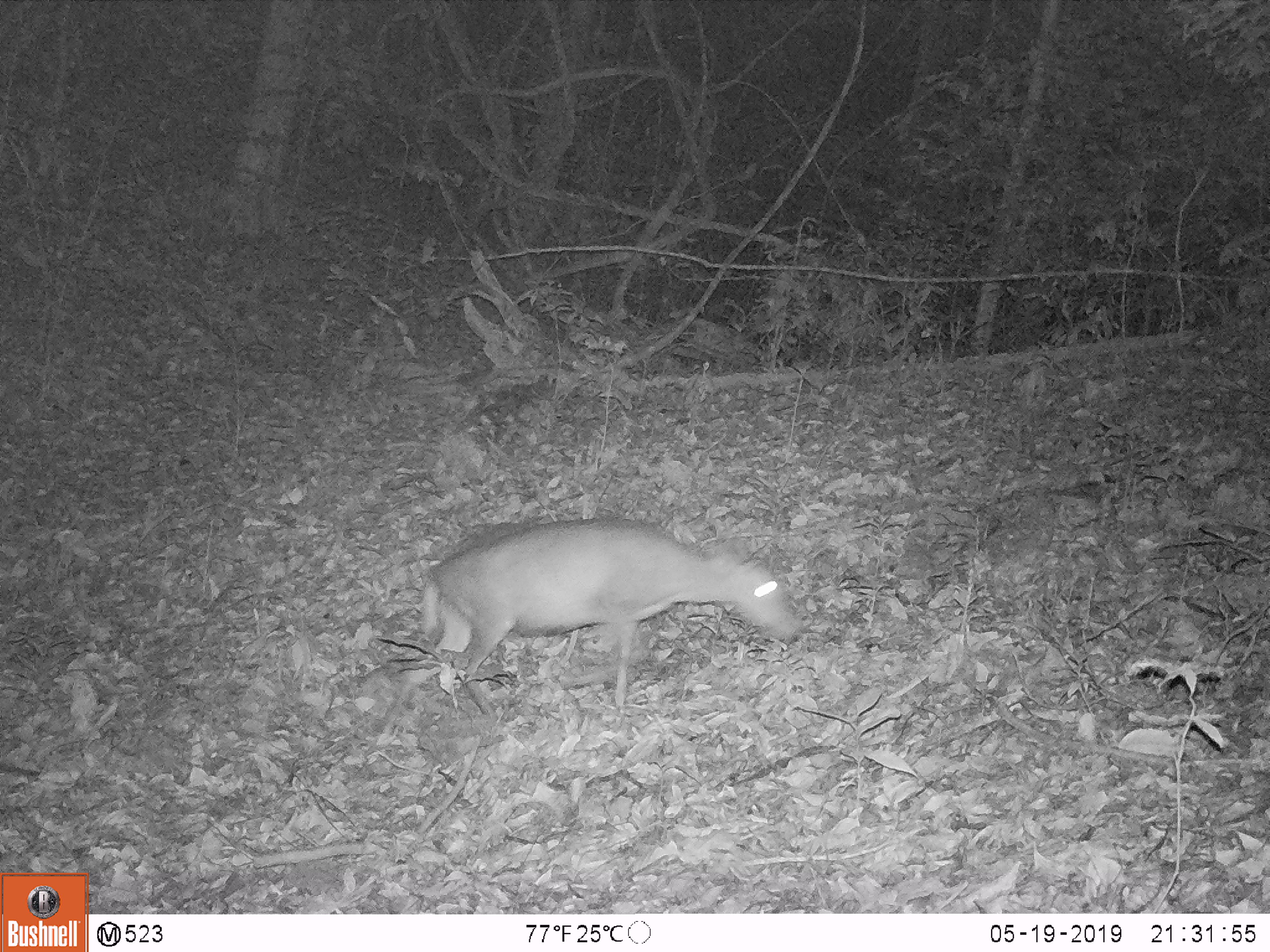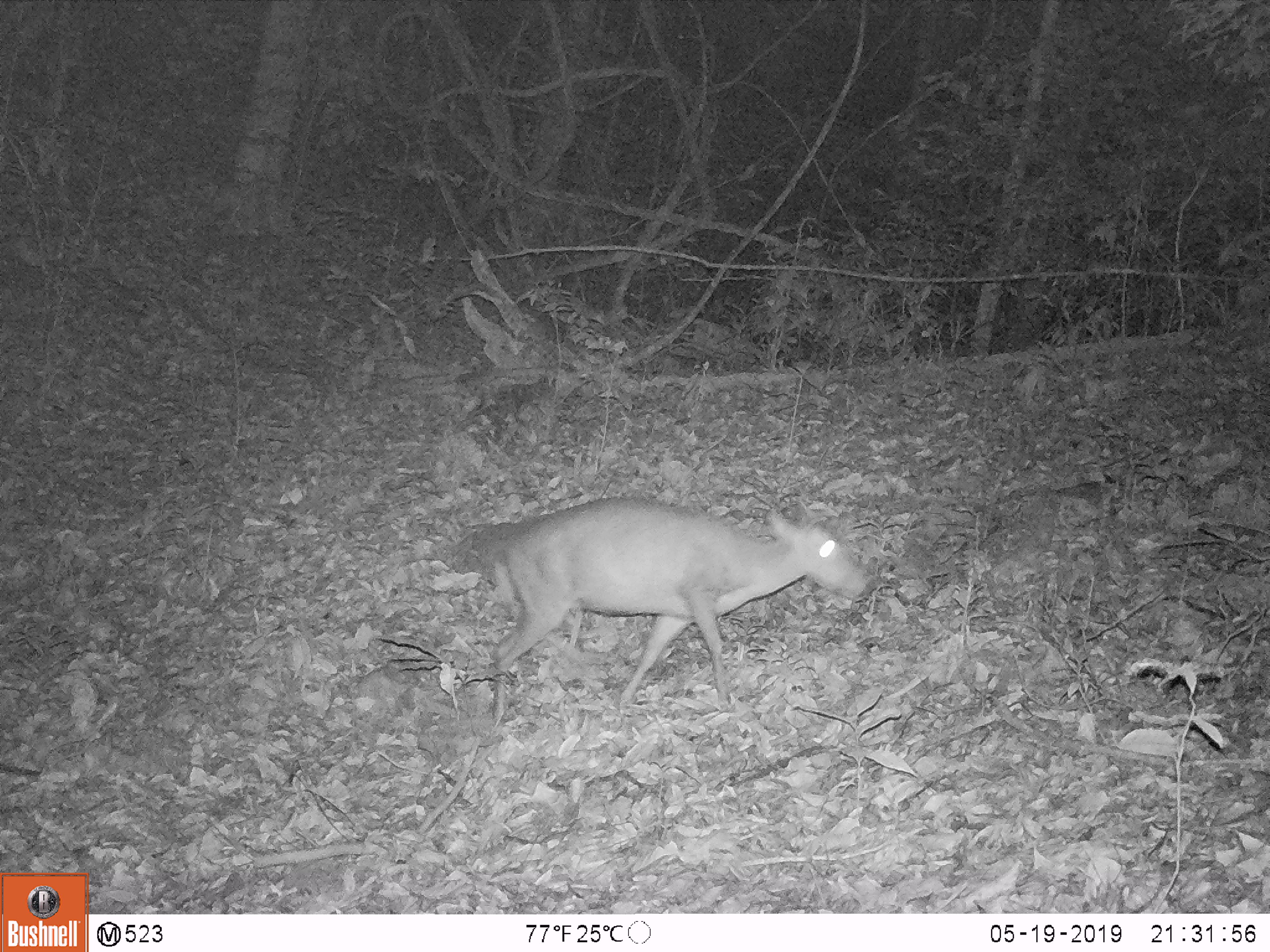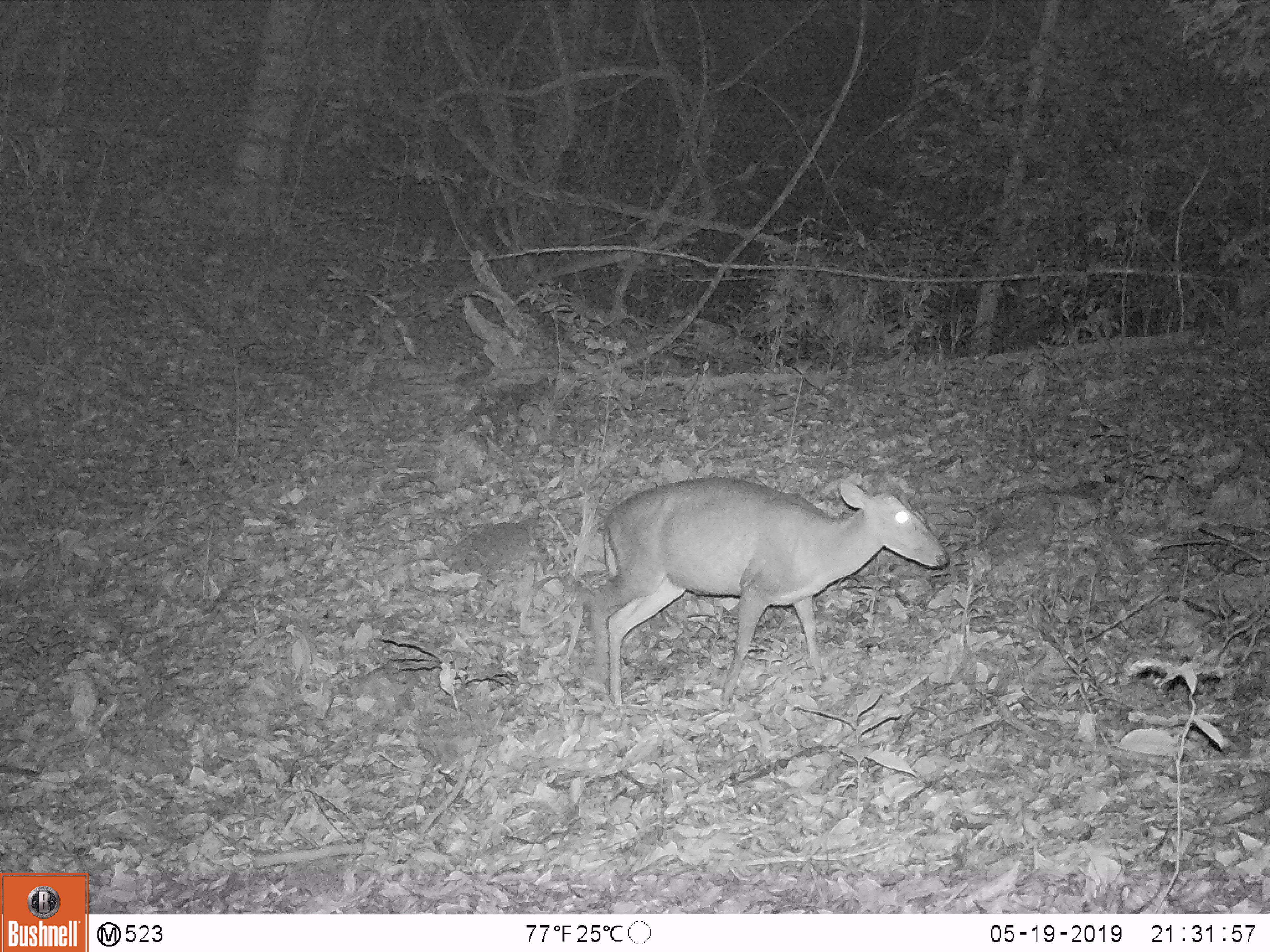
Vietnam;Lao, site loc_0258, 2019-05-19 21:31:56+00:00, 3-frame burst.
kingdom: Animalia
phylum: Chordata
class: Mammalia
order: Artiodactyla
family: Cervidae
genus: Muntiacus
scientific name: Muntiacus rooseveltorum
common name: roosevelt's muntjac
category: roosevelts muntjac group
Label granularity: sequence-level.